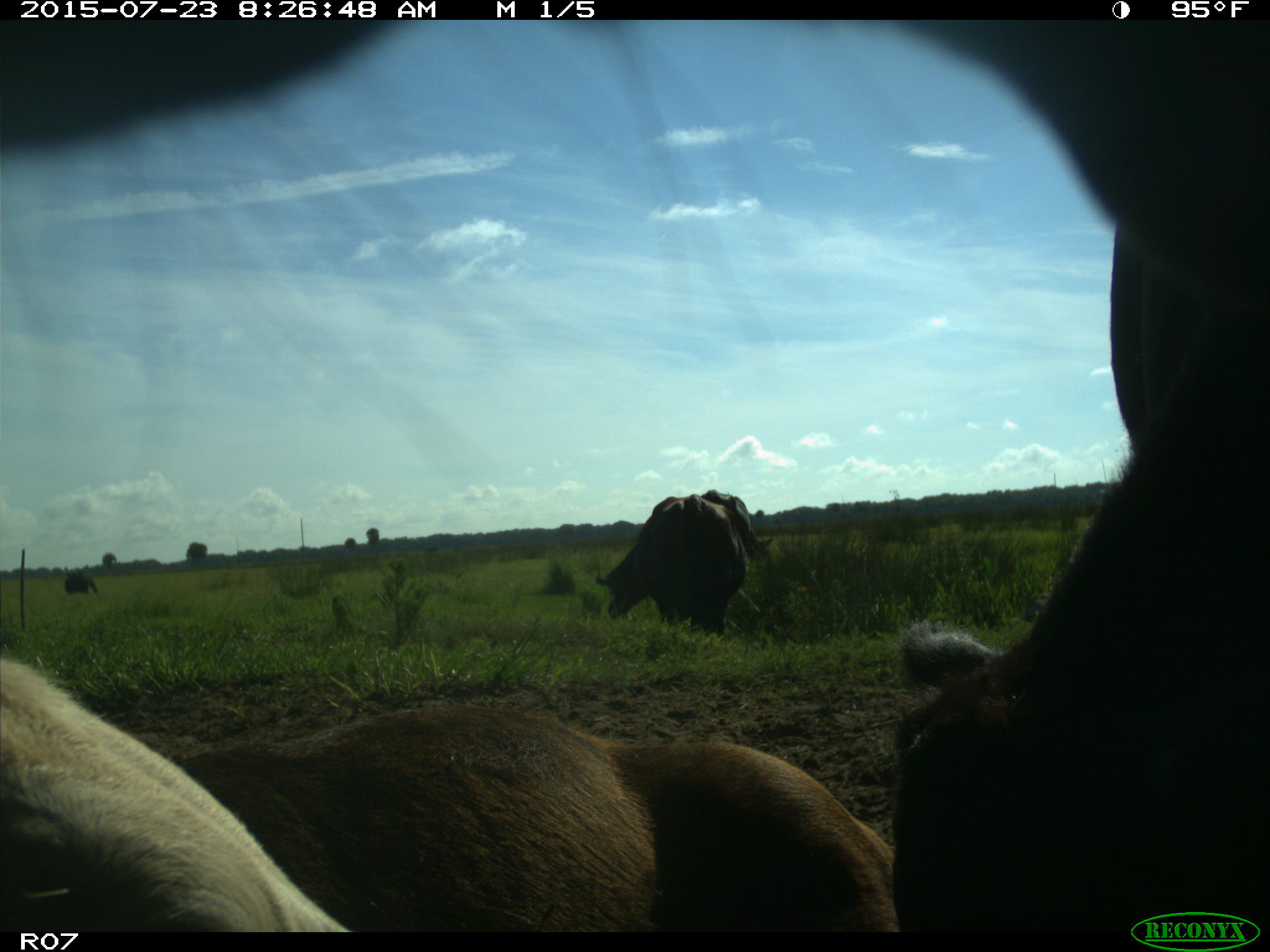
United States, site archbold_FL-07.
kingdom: Animalia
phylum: Chordata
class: Mammalia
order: Artiodactyla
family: Bovidae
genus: Bos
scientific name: Bos taurus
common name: domestic cow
Bos taurus (domestic cow).